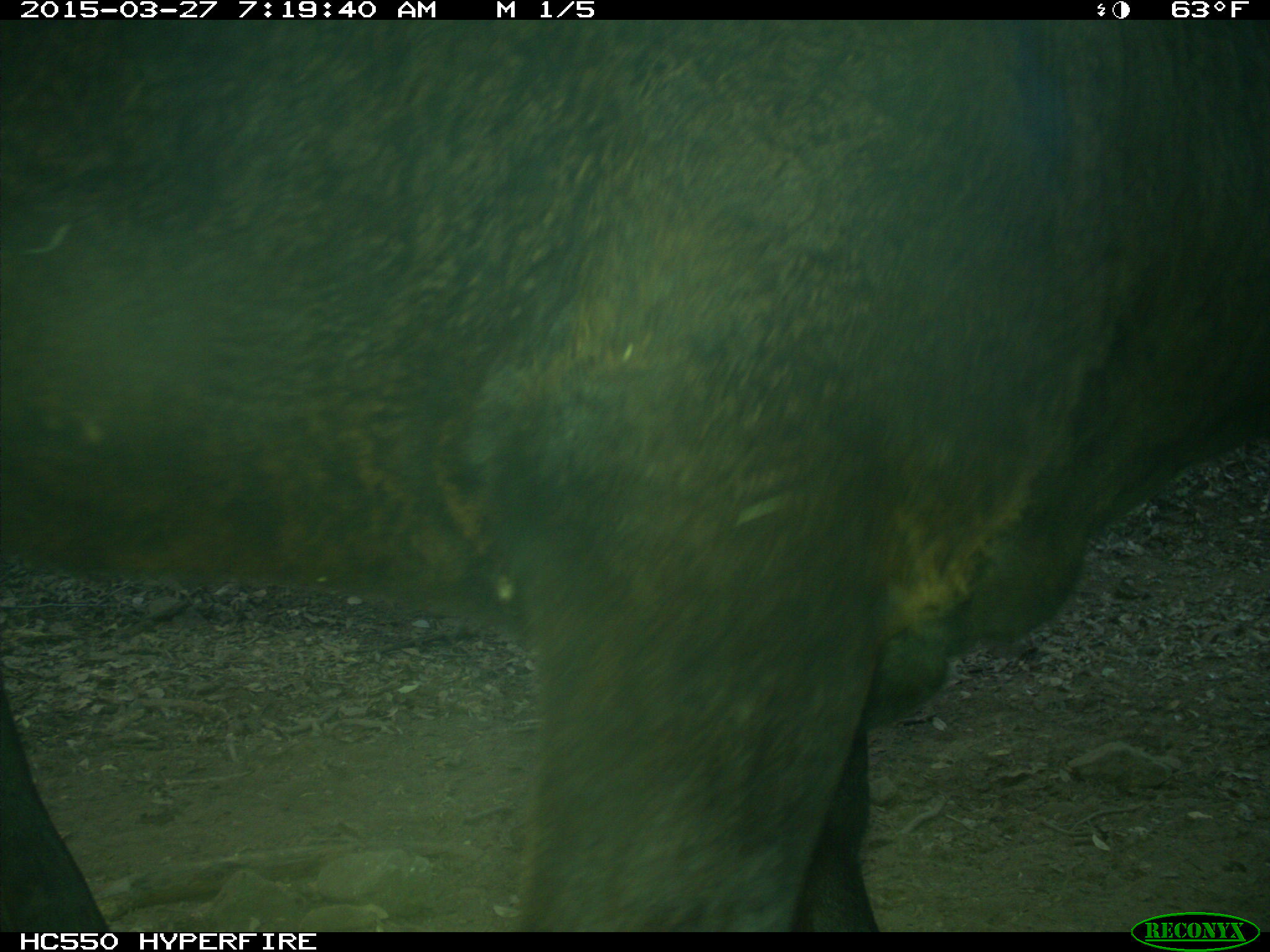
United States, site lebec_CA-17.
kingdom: Animalia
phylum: Chordata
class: Mammalia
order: Artiodactyla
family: Bovidae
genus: Bos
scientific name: Bos taurus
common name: domestic cow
Bos taurus (domestic cow).